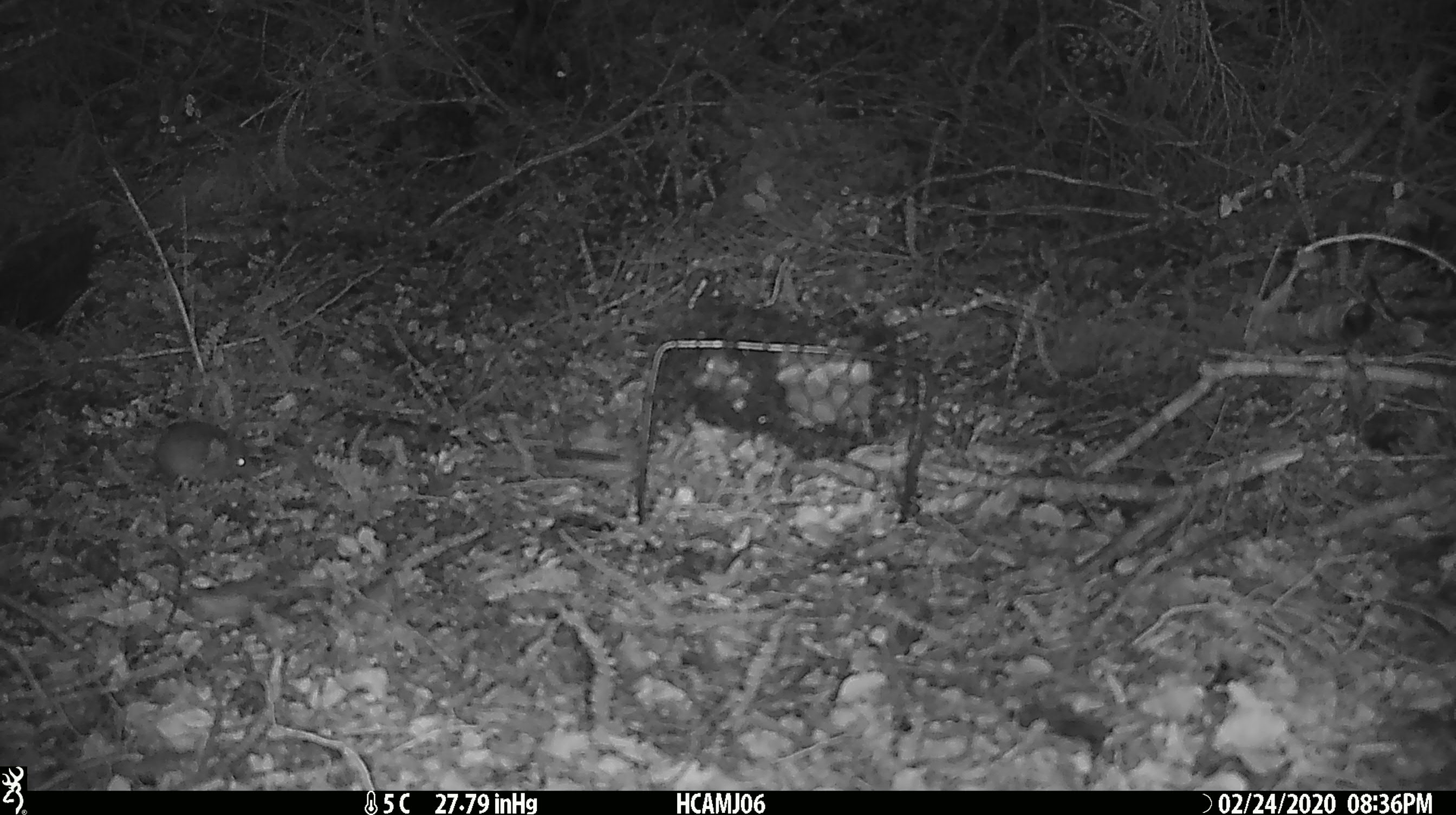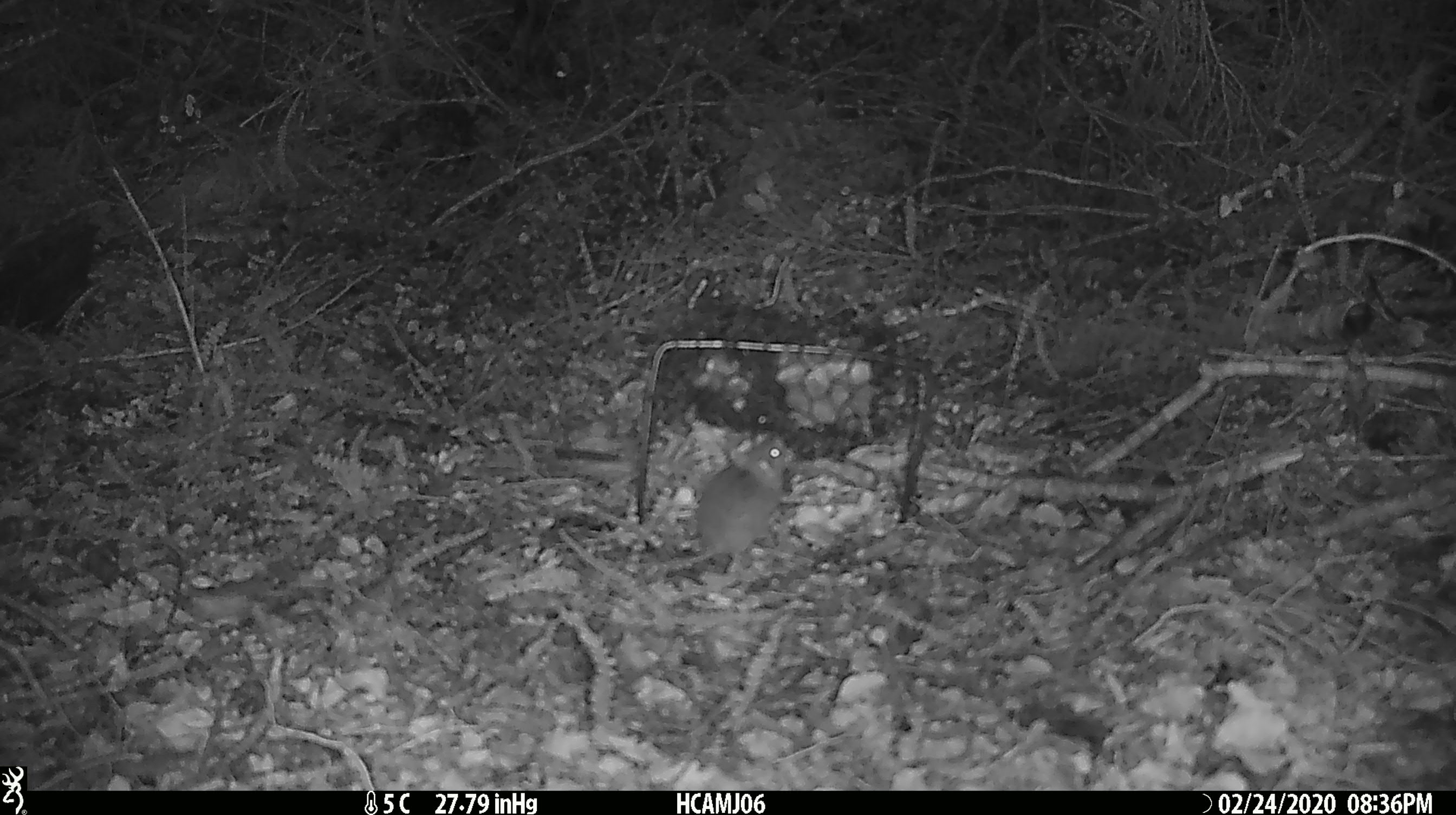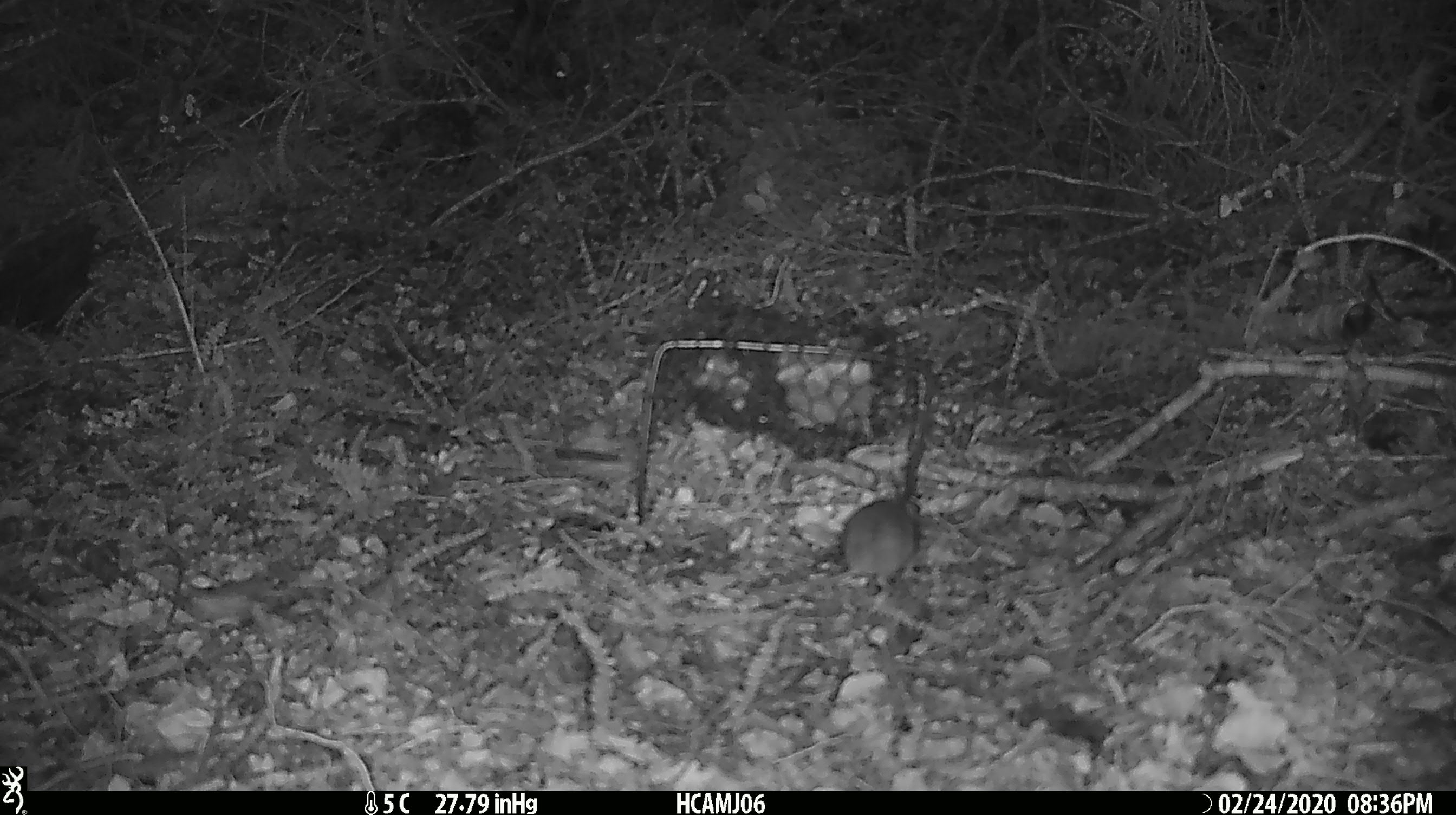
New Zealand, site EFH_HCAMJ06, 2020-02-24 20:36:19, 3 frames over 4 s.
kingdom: Animalia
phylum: Chordata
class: Mammalia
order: Rodentia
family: Muridae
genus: Mus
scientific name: Mus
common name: mouse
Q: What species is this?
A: Mouse (Mus).